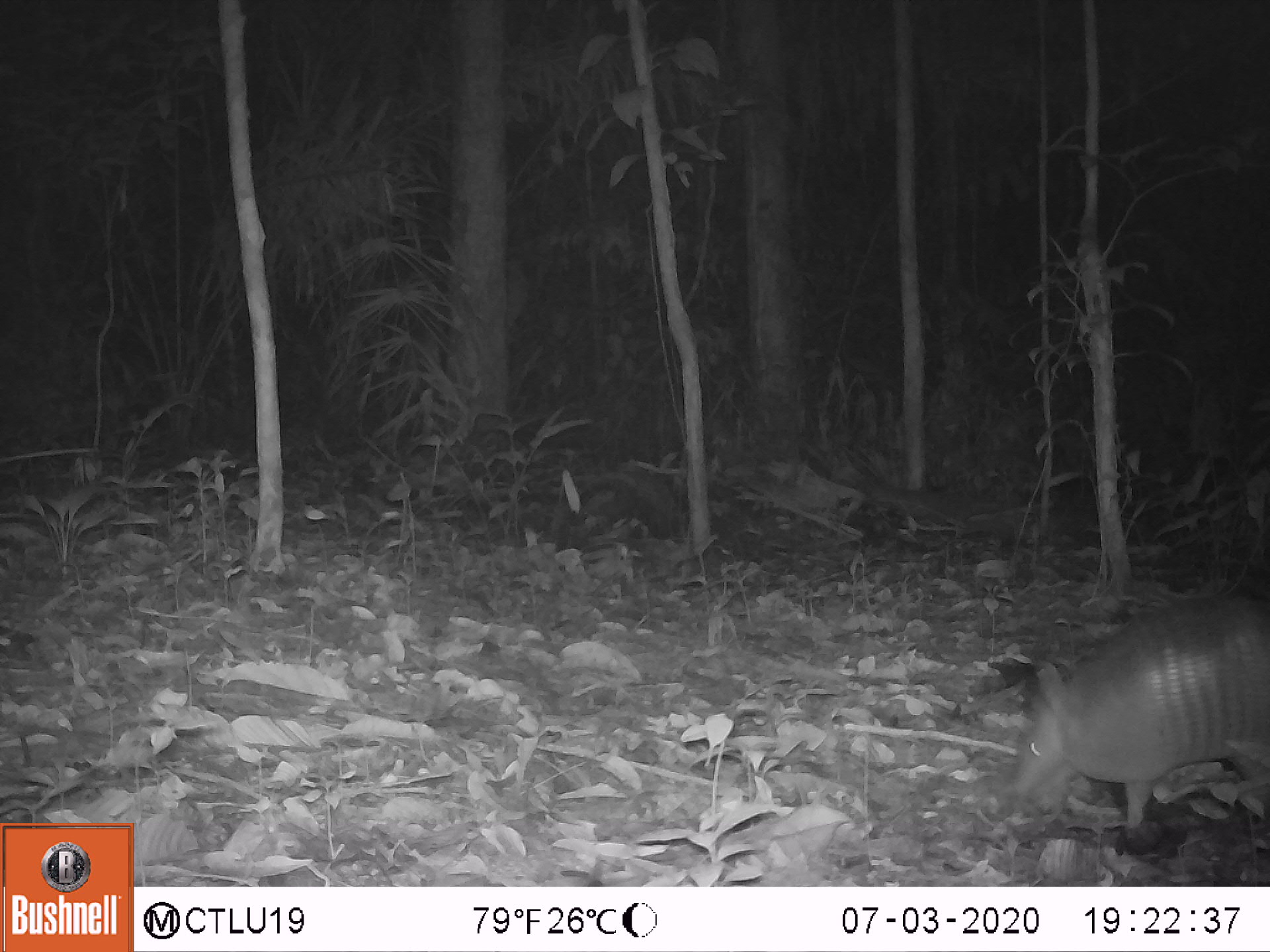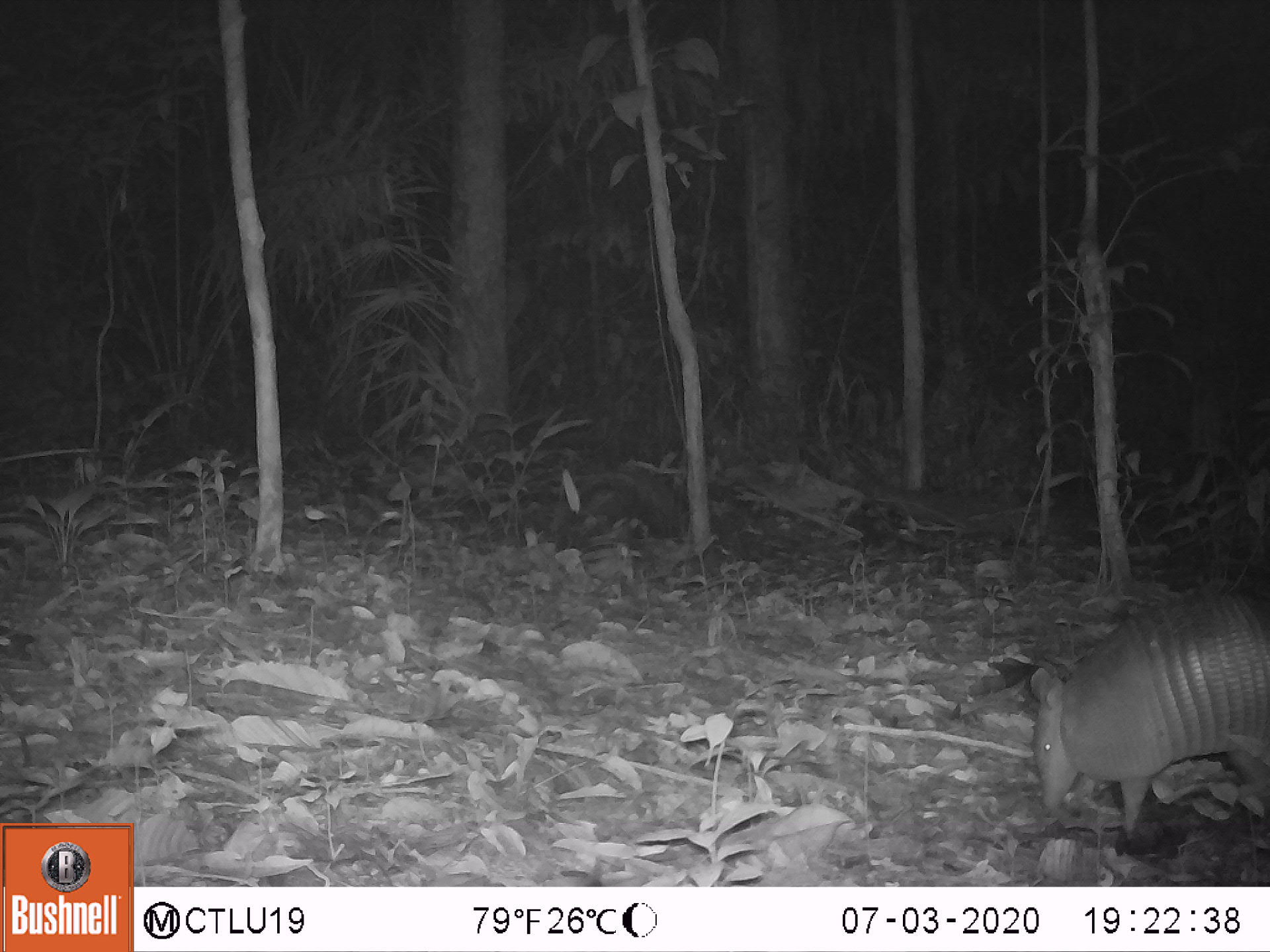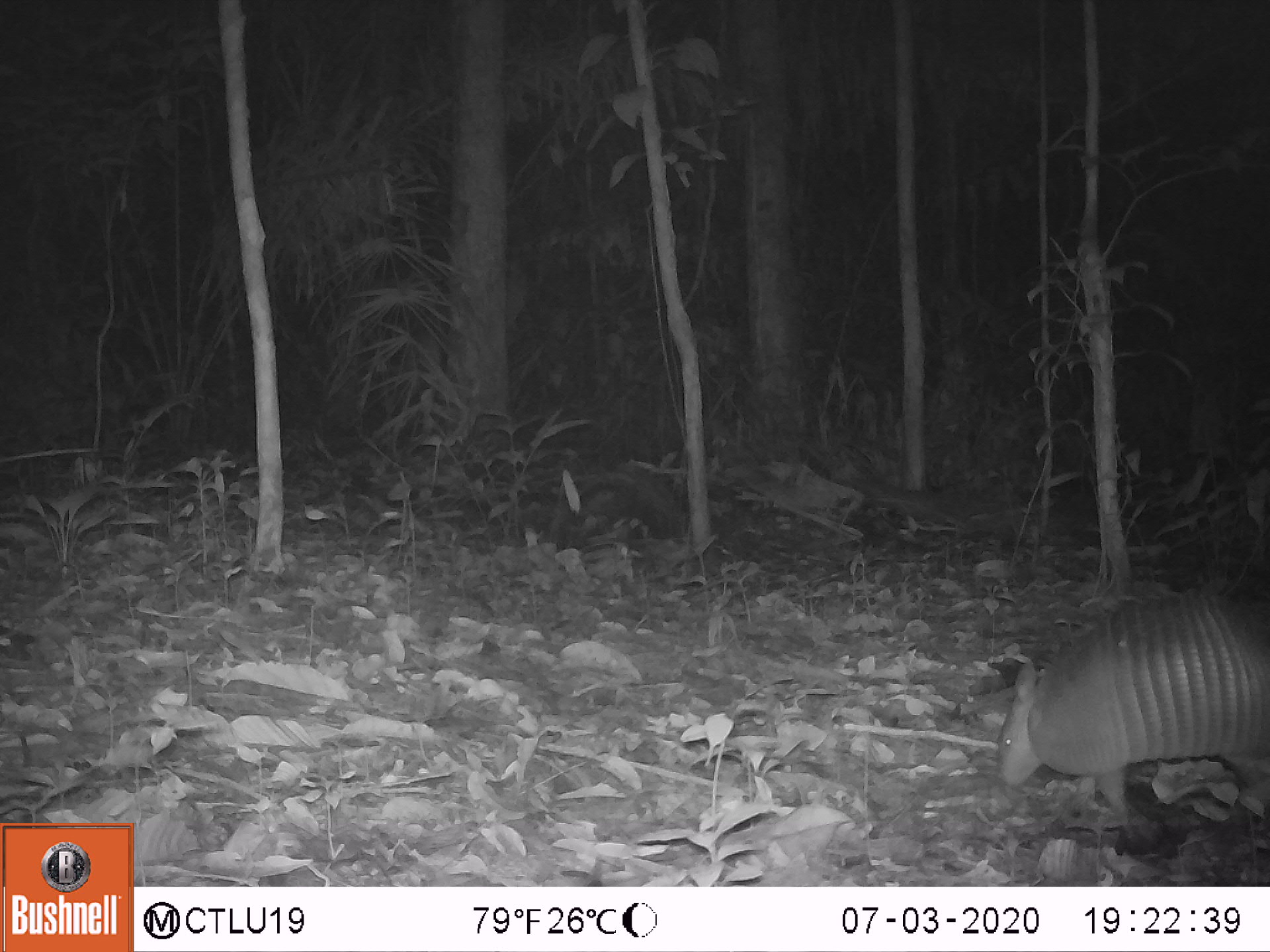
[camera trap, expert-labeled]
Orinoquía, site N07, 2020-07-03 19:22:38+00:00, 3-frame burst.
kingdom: Animalia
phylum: Chordata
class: Mammalia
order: Cingulata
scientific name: Cingulata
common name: armadillo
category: unknown armadillo